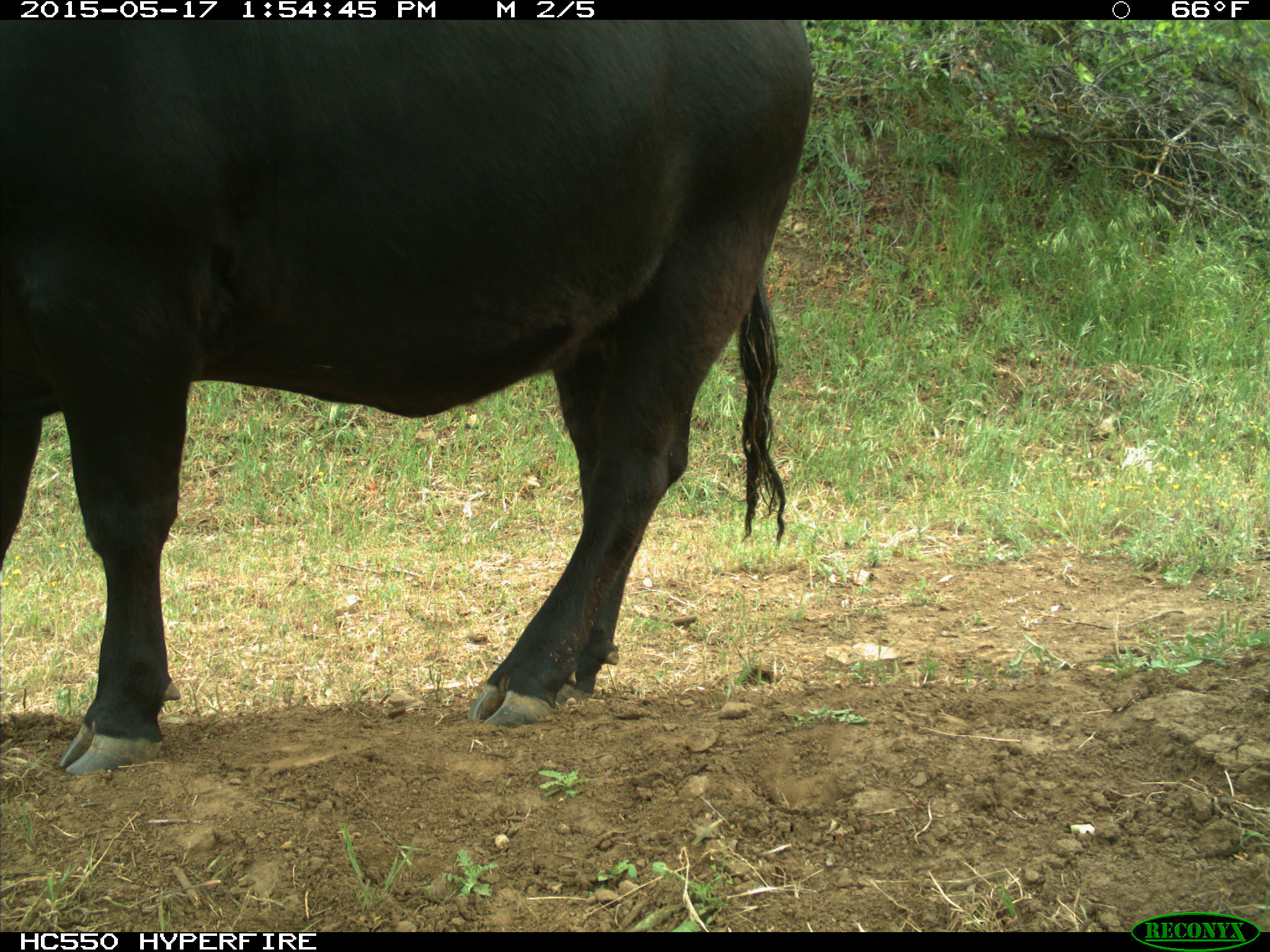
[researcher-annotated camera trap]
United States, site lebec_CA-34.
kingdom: Animalia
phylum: Chordata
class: Mammalia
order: Artiodactyla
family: Bovidae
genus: Bos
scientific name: Bos taurus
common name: domestic cow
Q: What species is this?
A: Bos taurus (domestic cow).